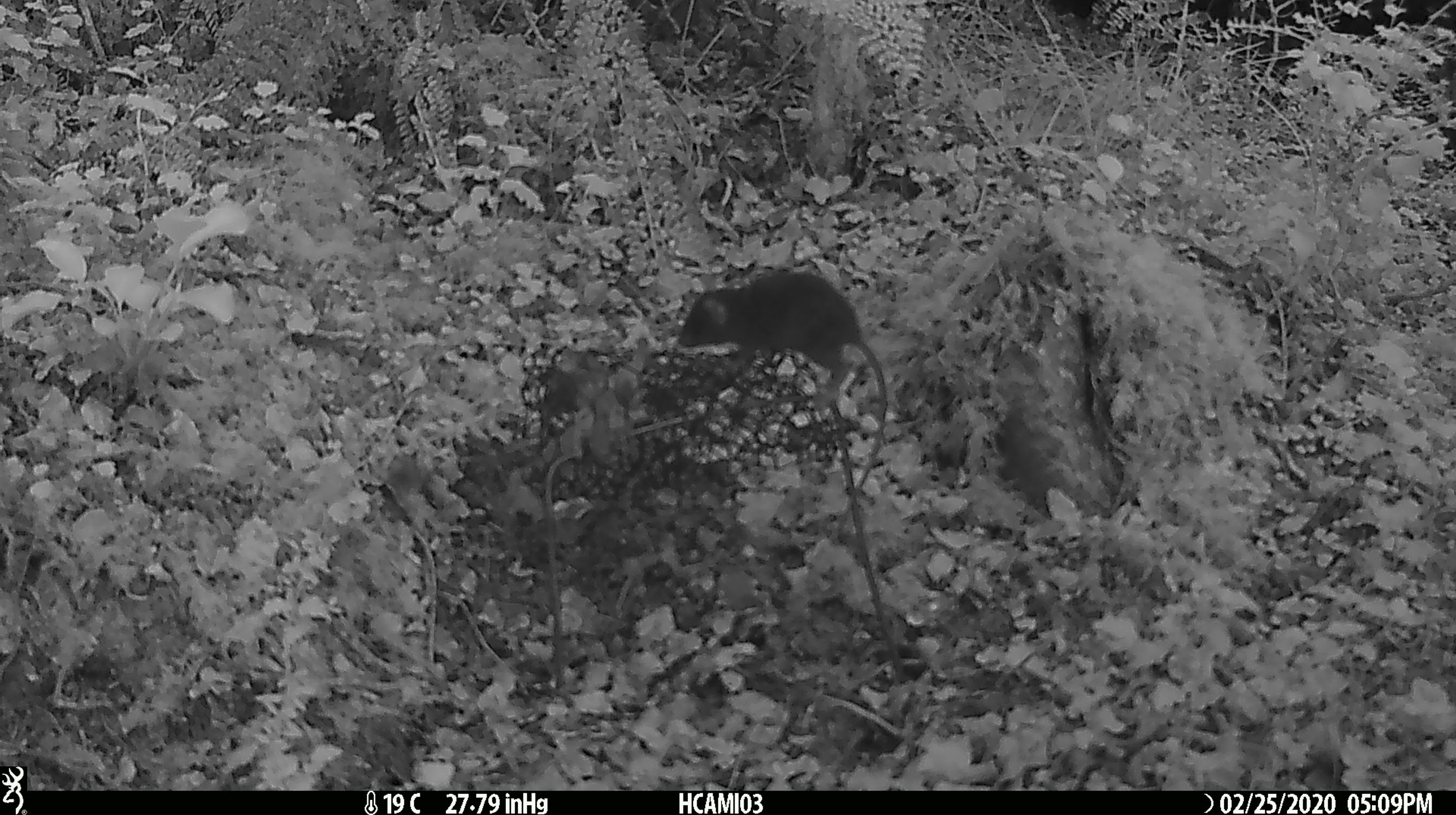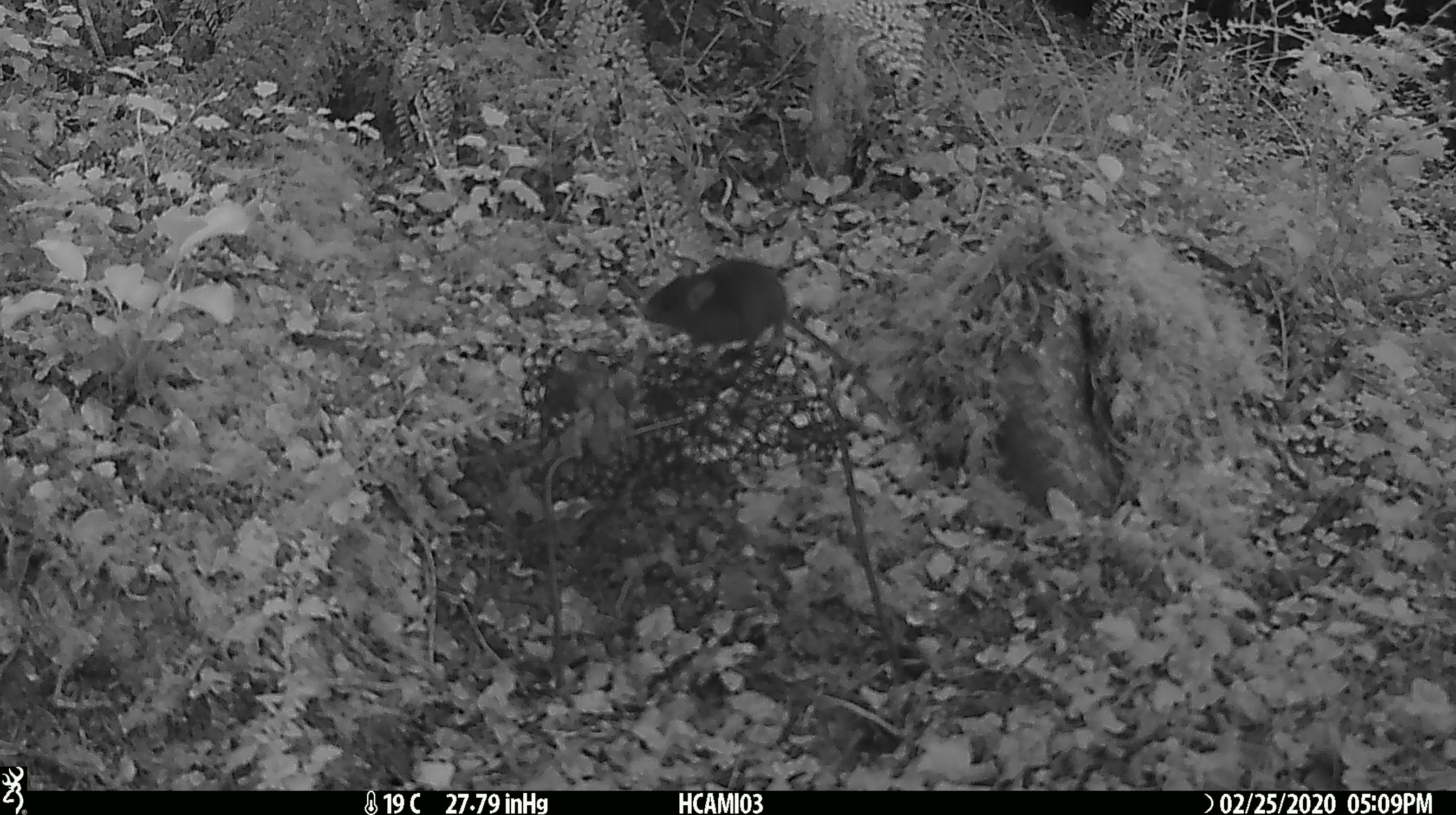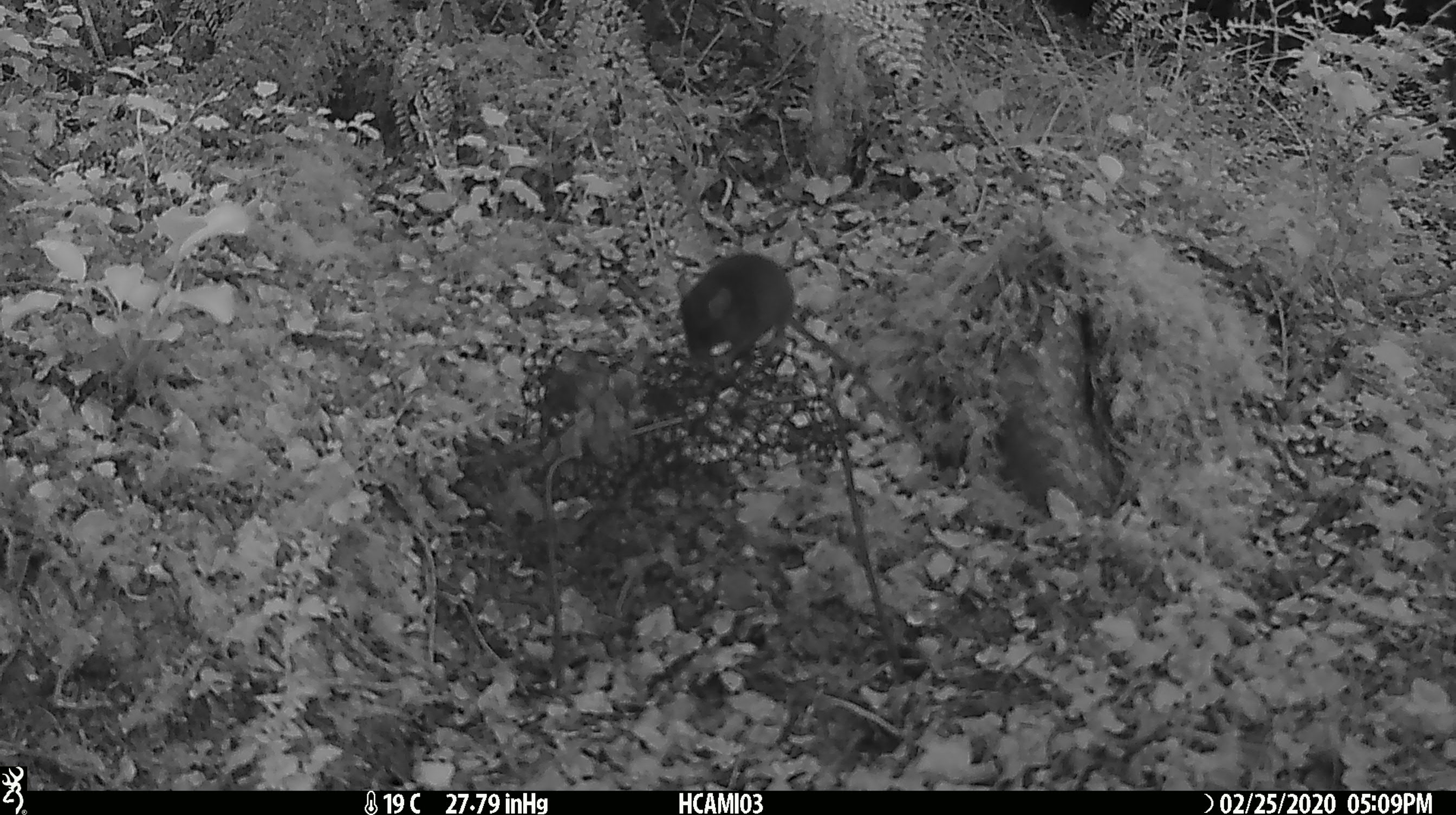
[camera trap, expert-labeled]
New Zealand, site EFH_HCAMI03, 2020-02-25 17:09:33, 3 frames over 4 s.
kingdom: Animalia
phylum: Chordata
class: Mammalia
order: Rodentia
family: Muridae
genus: Mus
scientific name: Mus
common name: mouse